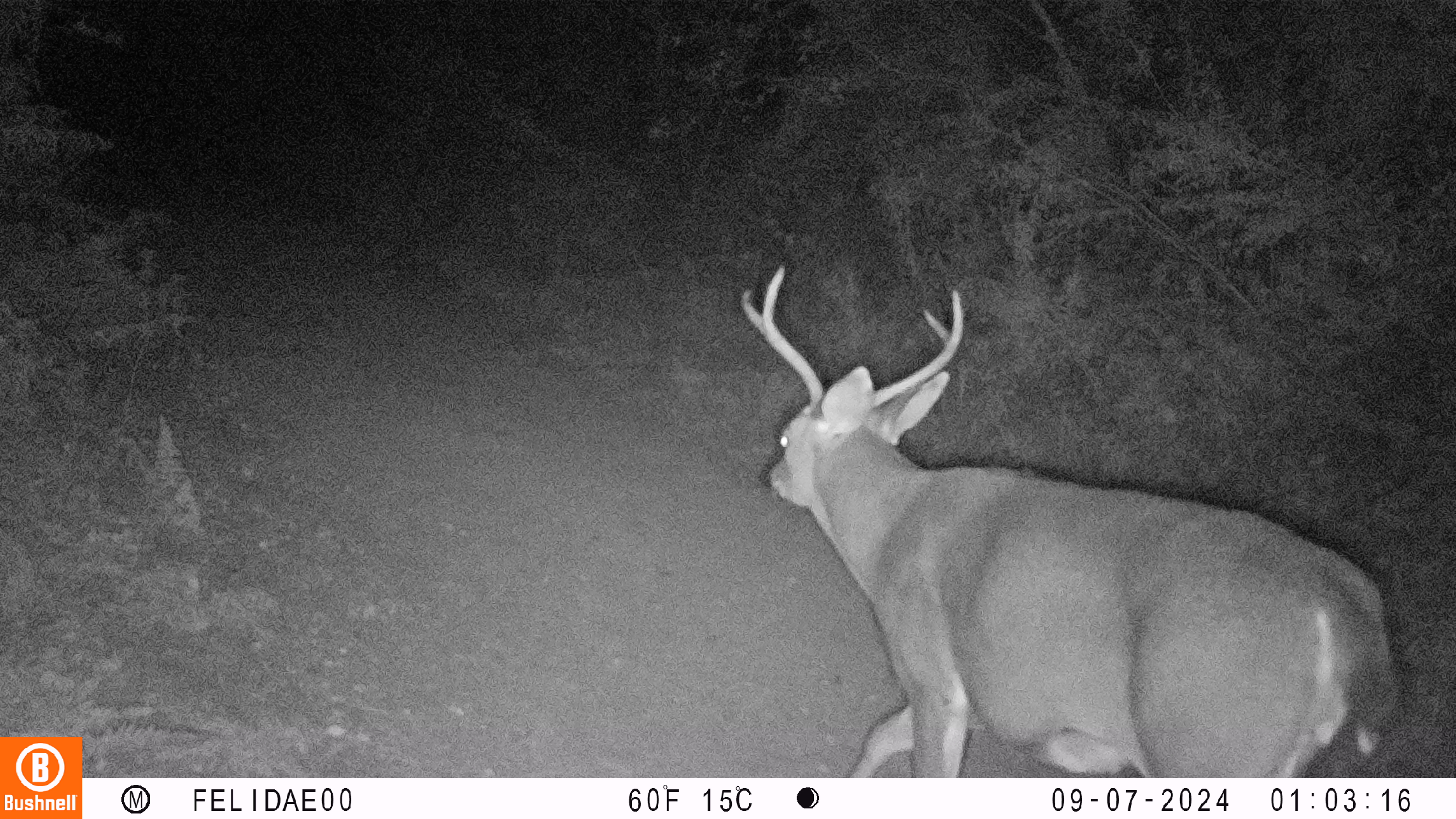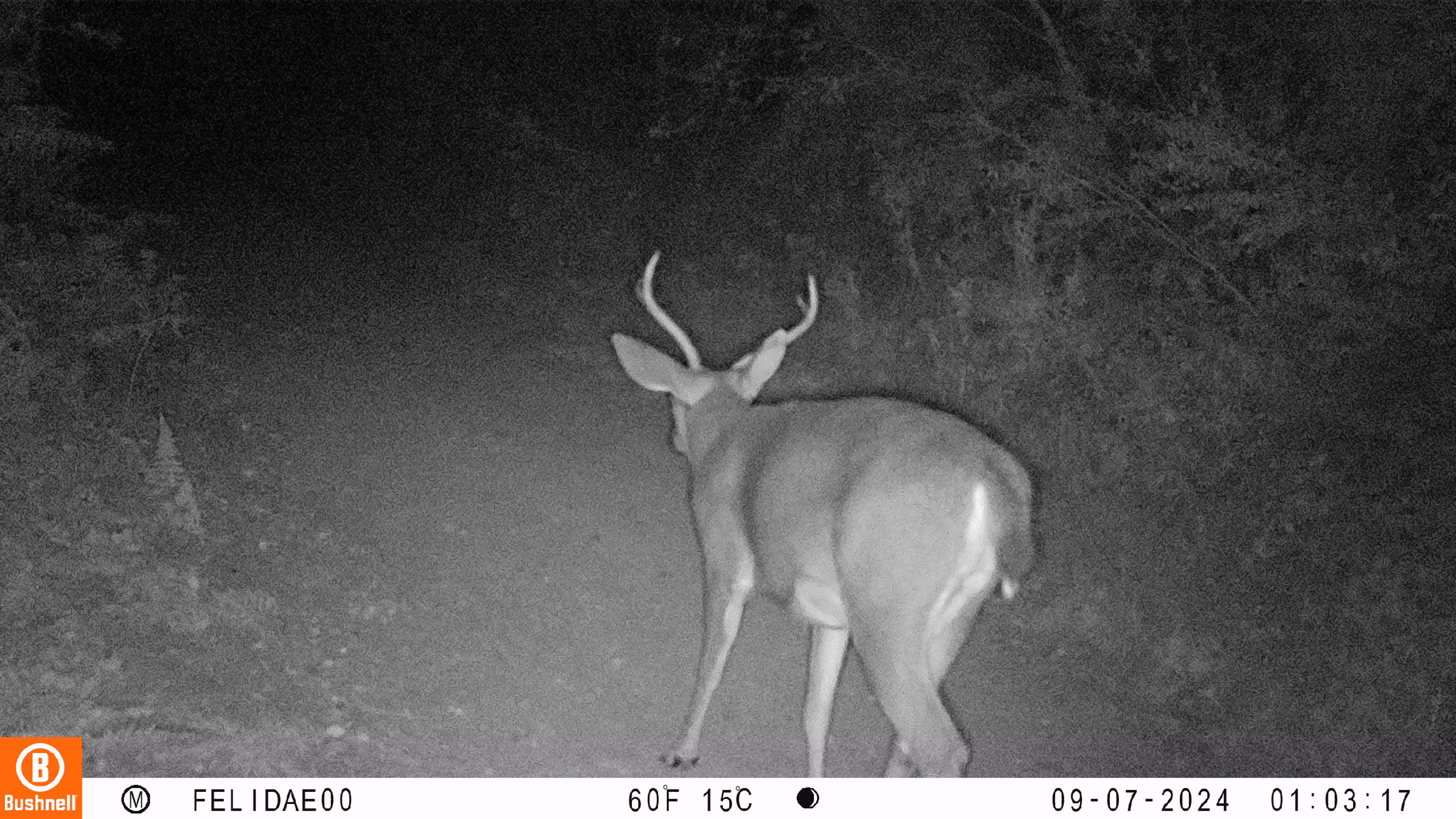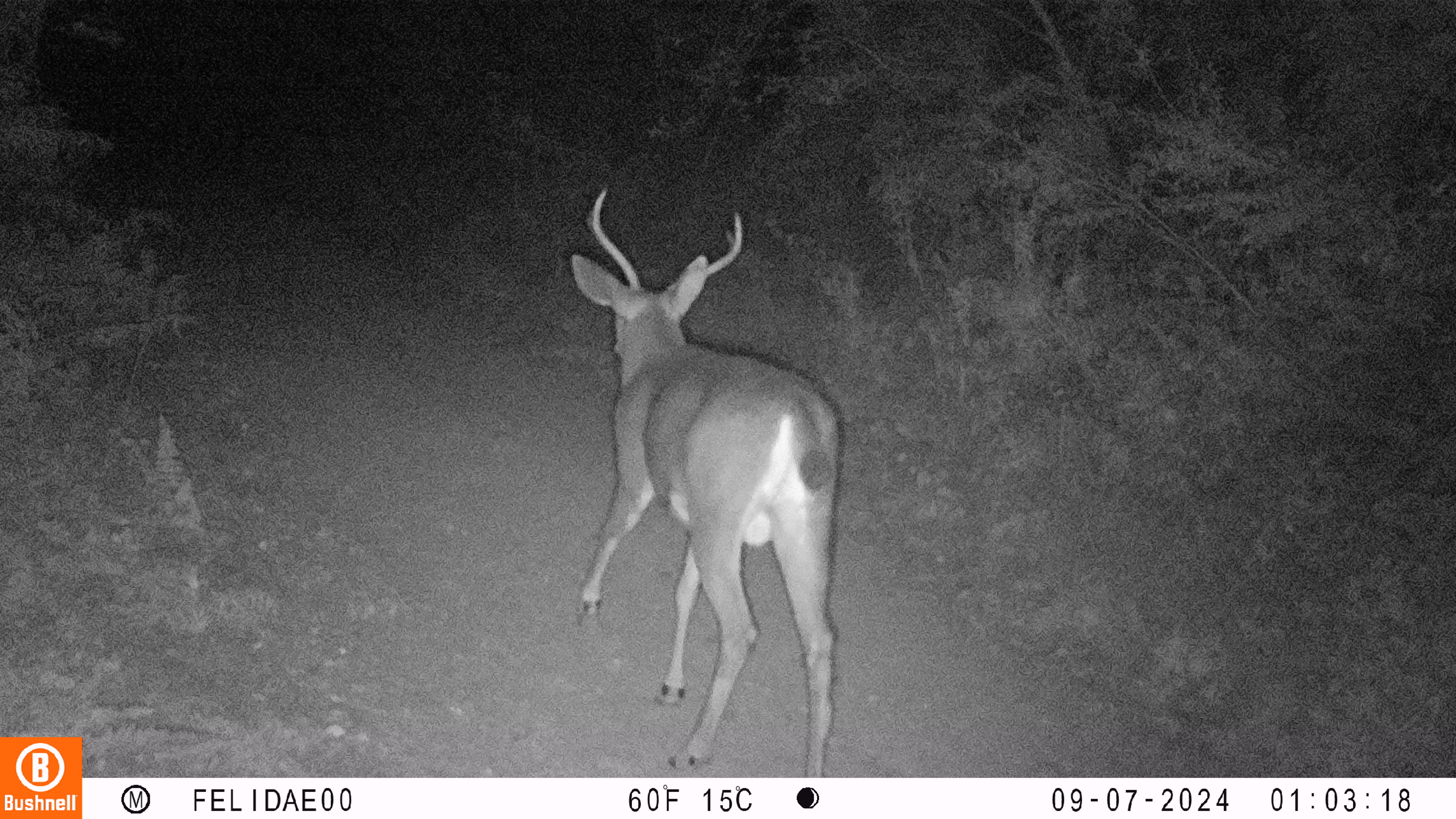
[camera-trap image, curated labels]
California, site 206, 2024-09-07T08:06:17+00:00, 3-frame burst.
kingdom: Animalia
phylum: Chordata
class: Mammalia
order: Artiodactyla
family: Cervidae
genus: Odocoileus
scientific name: Odocoileus hemionus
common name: mule deer